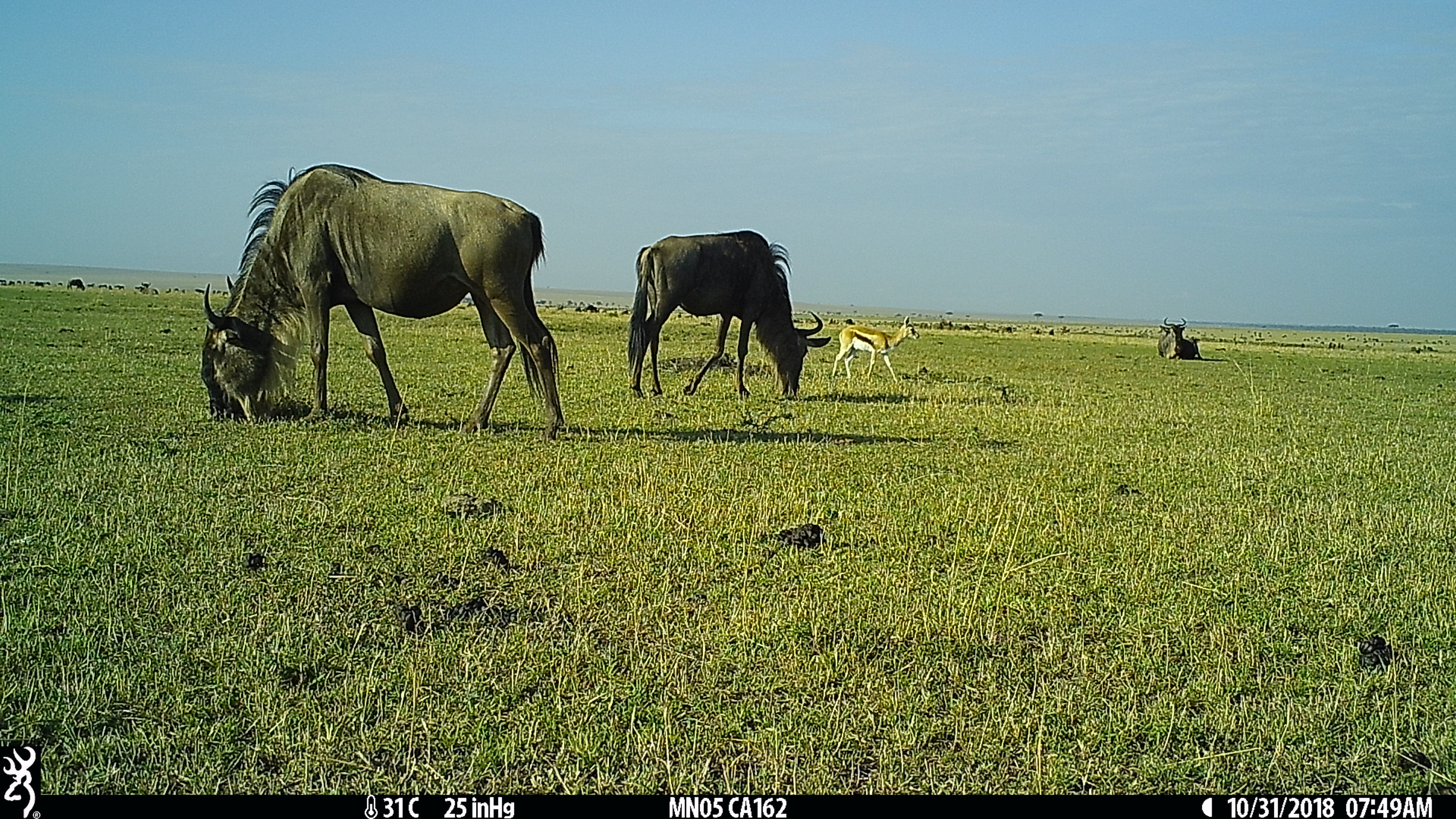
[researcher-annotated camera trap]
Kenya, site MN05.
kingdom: Animalia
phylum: Chordata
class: Mammalia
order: Artiodactyla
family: Bovidae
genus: Eudorcas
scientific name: Eudorcas thomsonii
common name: thomon's gazelle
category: gazelle thomsons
Gazelle thomsons (thomon's gazelle) (Eudorcas thomsonii).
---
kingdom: Animalia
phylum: Chordata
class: Mammalia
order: Artiodactyla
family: Bovidae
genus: Connochaetes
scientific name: Connochaetes taurinus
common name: blue wildebeest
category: wildebeest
Wildebeest (blue wildebeest) (Connochaetes taurinus).